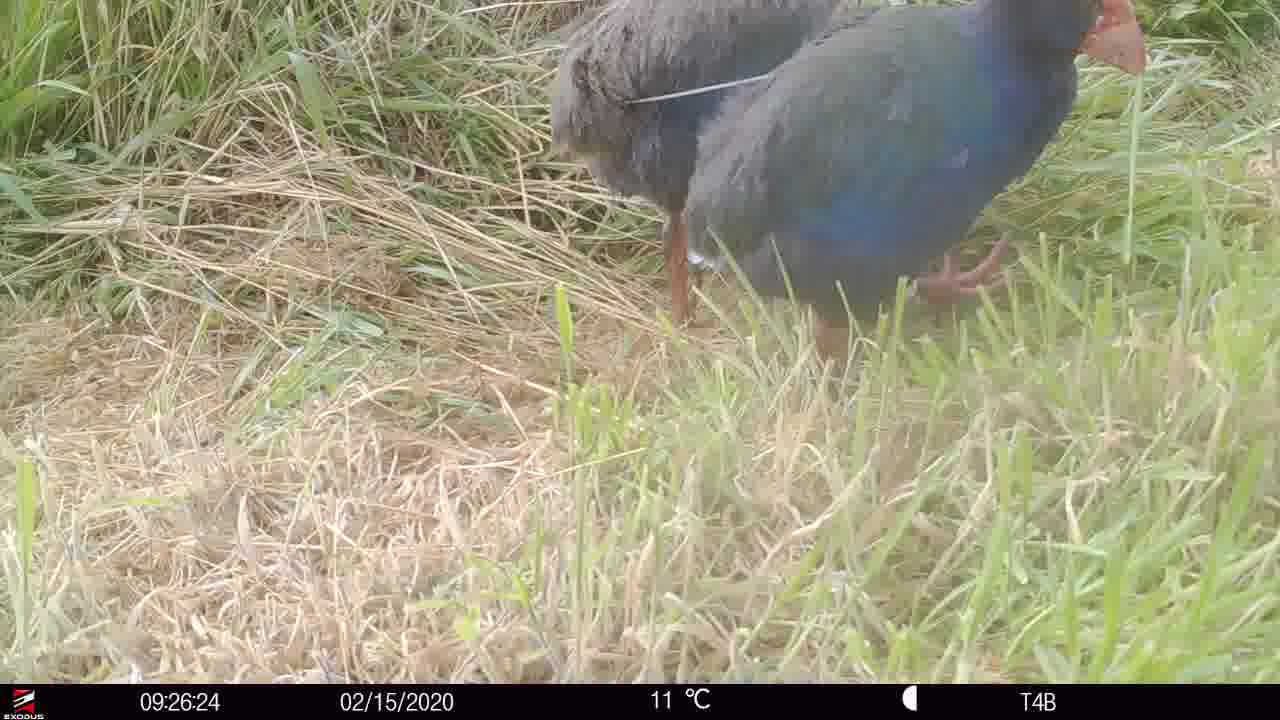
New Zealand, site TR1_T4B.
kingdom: Animalia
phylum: Chordata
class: Aves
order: Gruiformes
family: Rallidae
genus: Porphyrio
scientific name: Porphyrio mantelli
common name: takahe